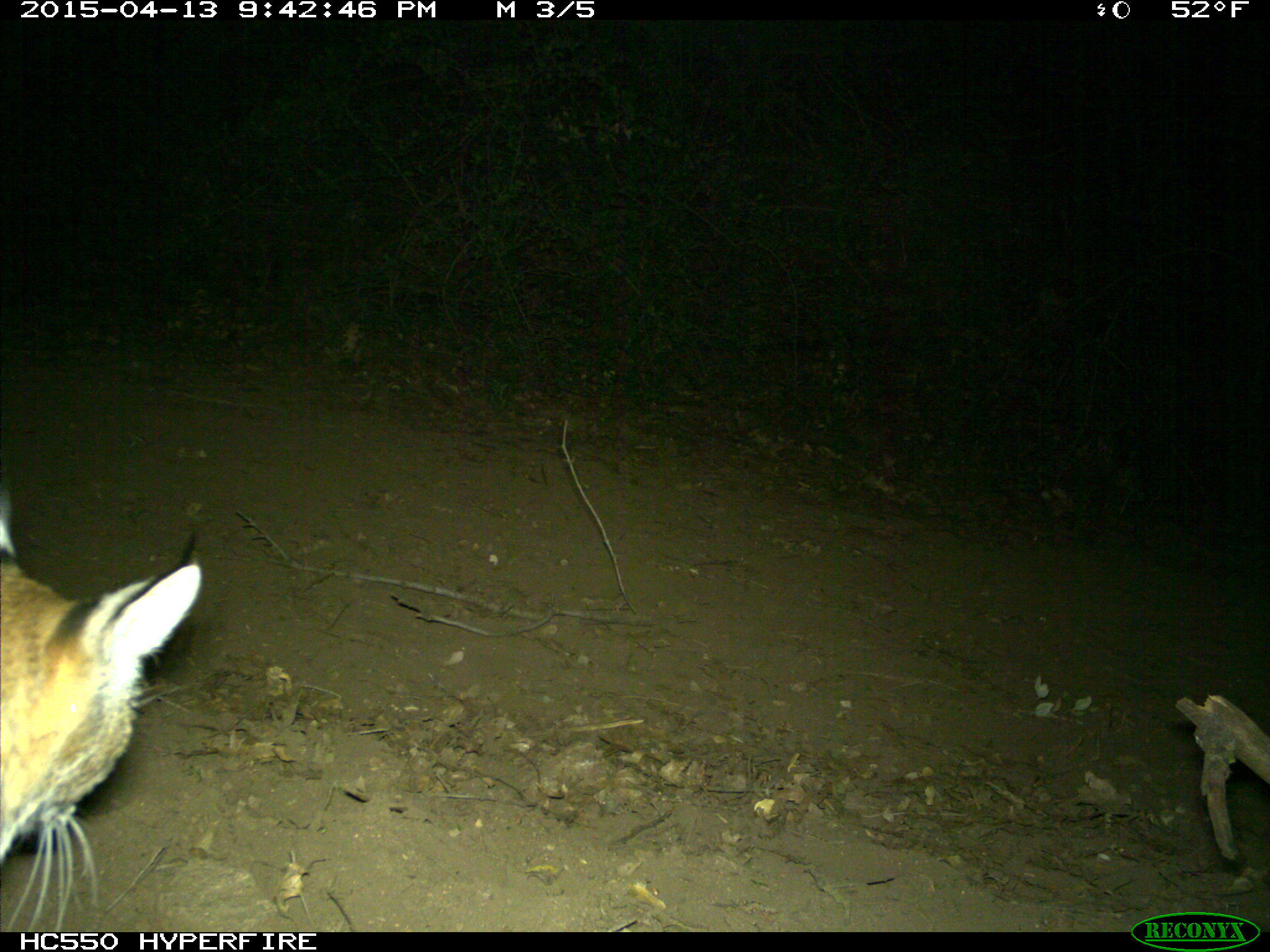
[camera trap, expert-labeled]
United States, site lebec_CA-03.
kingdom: Animalia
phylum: Chordata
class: Mammalia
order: Carnivora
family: Felidae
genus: Lynx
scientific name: Lynx rufus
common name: bobcat